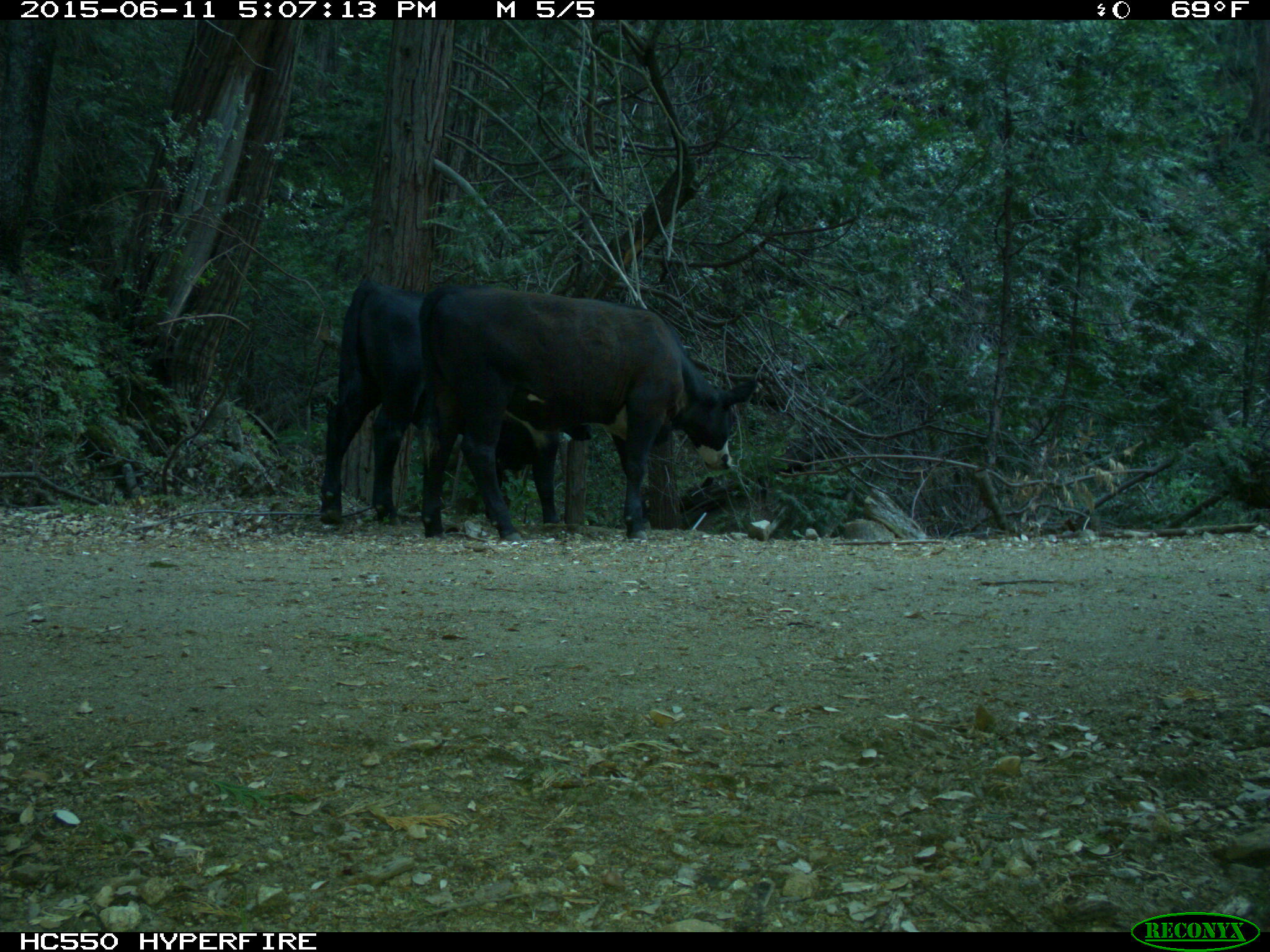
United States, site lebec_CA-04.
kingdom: Animalia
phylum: Chordata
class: Mammalia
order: Artiodactyla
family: Bovidae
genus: Bos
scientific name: Bos taurus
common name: domestic cow